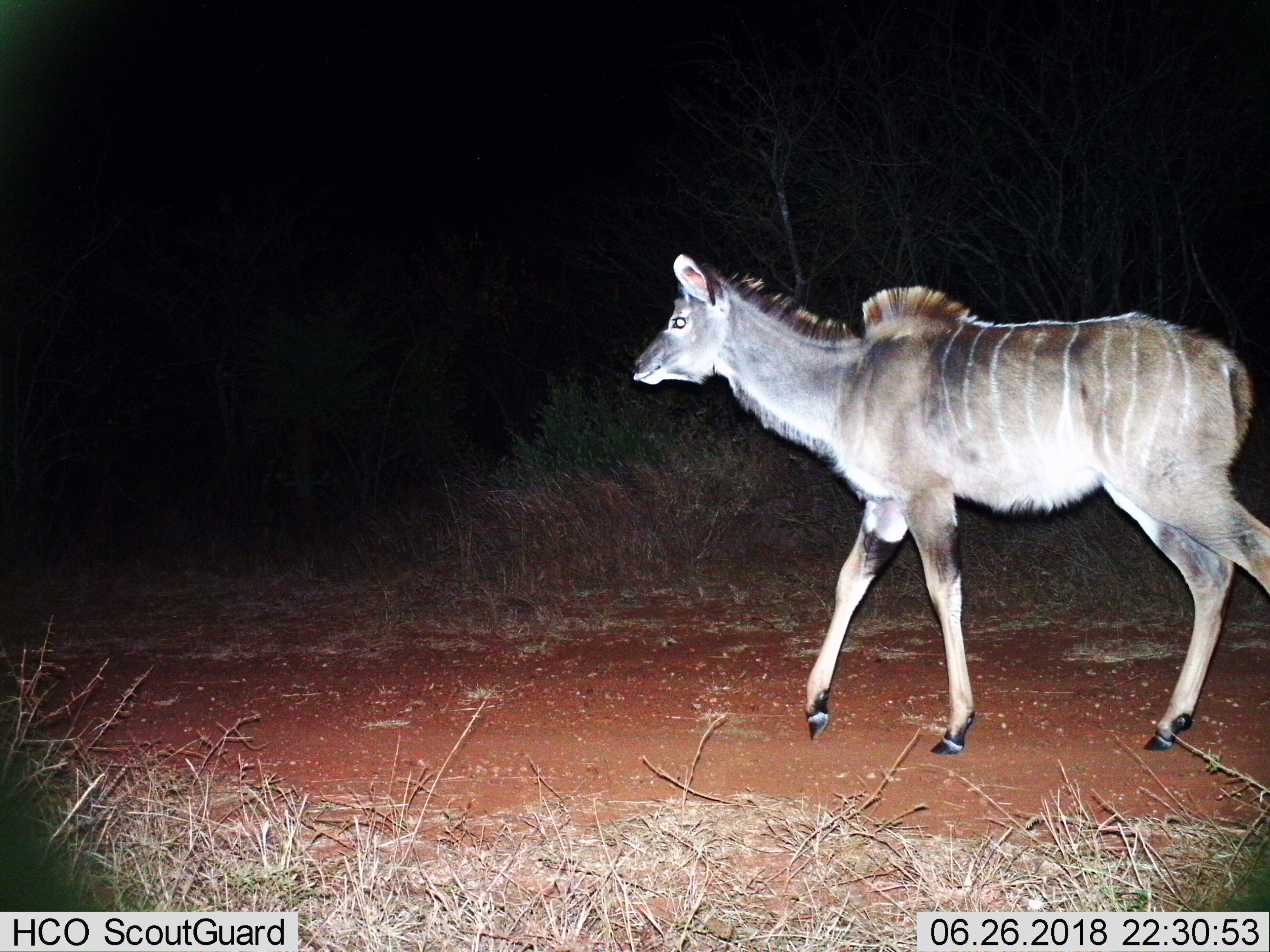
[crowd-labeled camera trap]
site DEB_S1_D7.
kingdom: Animalia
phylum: Chordata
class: Mammalia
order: Artiodactyla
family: Bovidae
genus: Tragelaphus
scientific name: Tragelaphus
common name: kudu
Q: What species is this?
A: Kudu (Tragelaphus).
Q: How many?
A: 1.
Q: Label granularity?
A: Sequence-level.